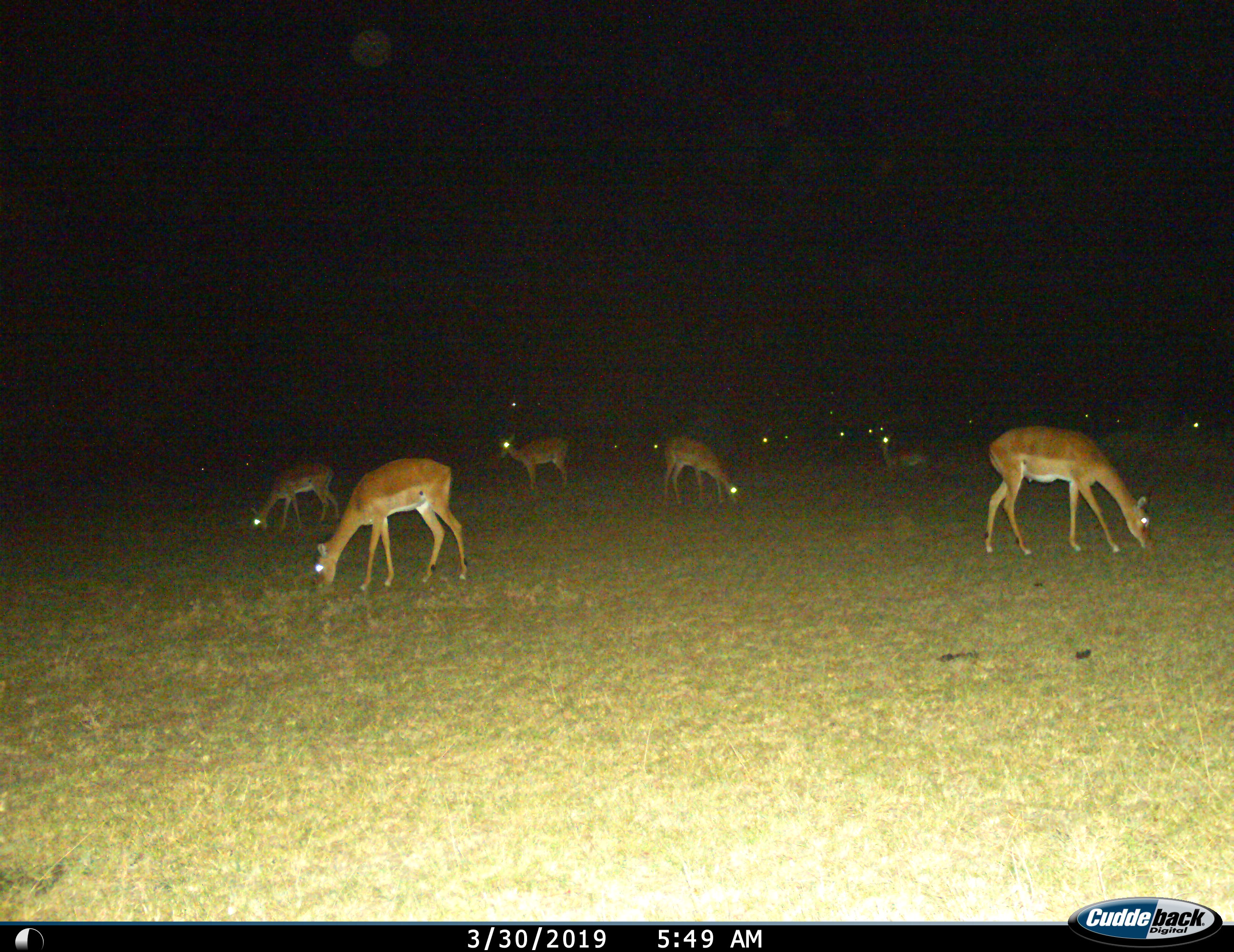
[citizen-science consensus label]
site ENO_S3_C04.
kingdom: Animalia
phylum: Chordata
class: Mammalia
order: Artiodactyla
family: Bovidae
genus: Aepyceros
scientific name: Aepyceros melampus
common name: impala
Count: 11-50.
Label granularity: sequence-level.